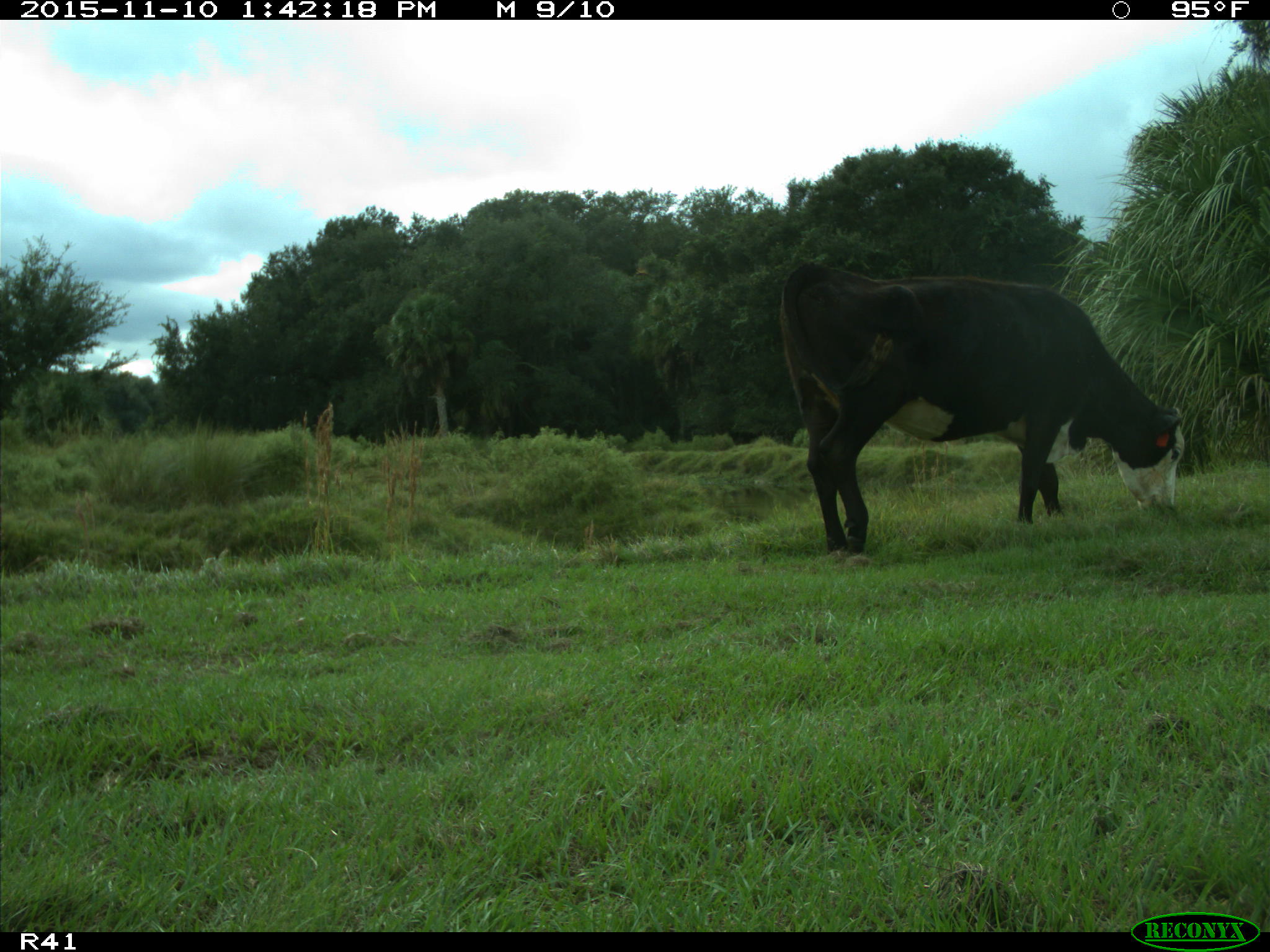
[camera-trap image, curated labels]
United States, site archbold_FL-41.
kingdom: Animalia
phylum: Chordata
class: Mammalia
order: Artiodactyla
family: Bovidae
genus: Bos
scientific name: Bos taurus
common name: domestic cow